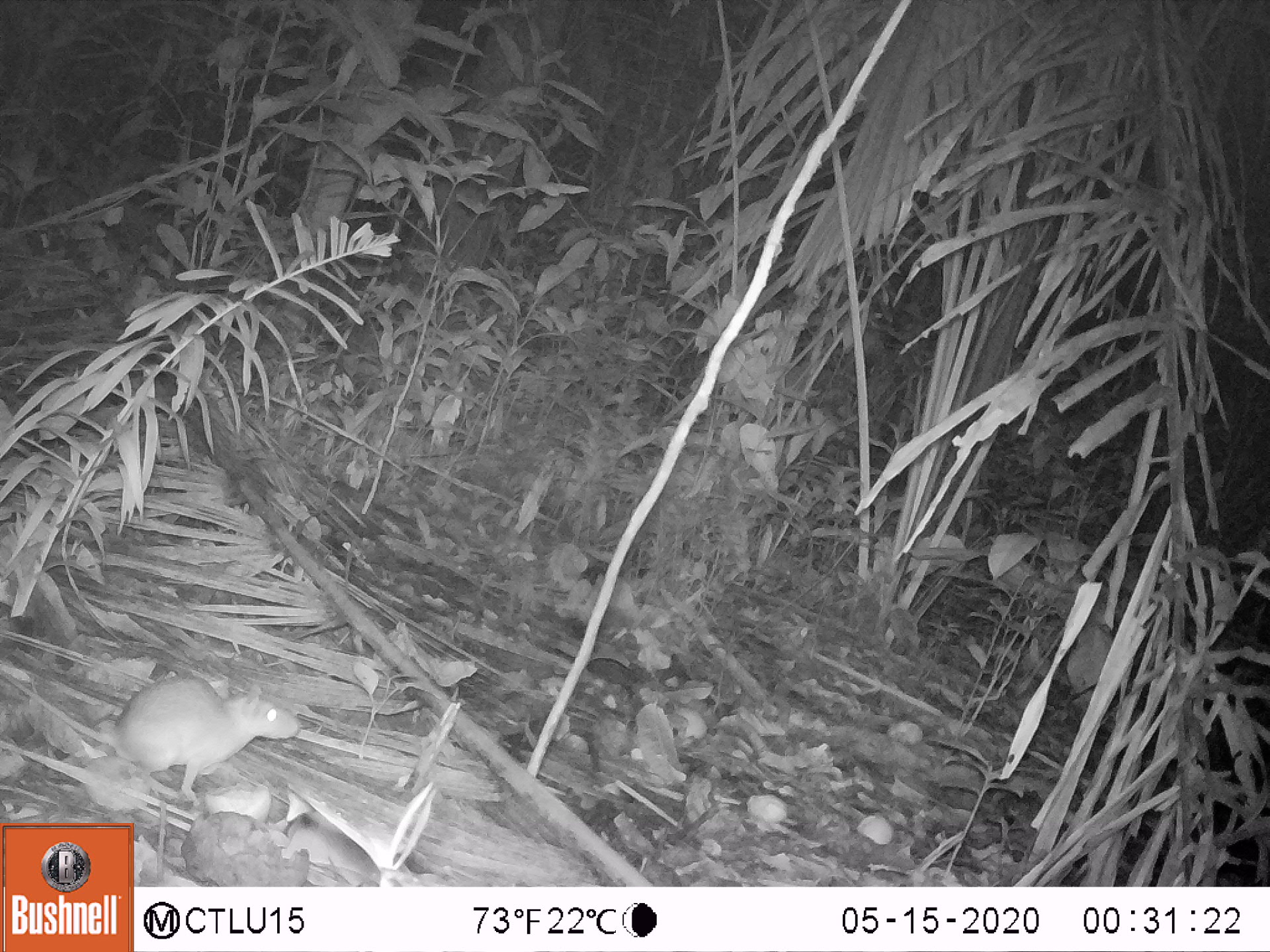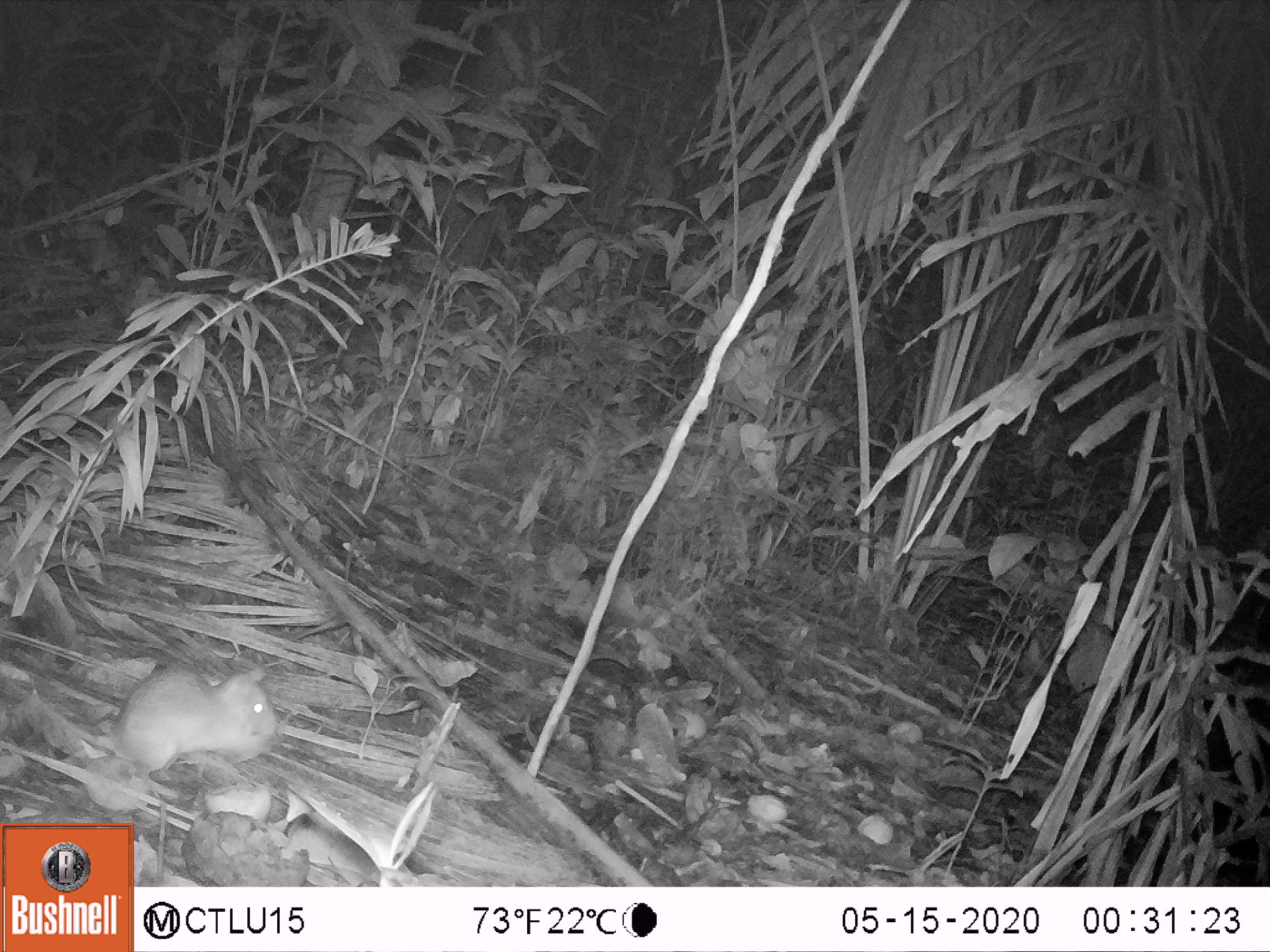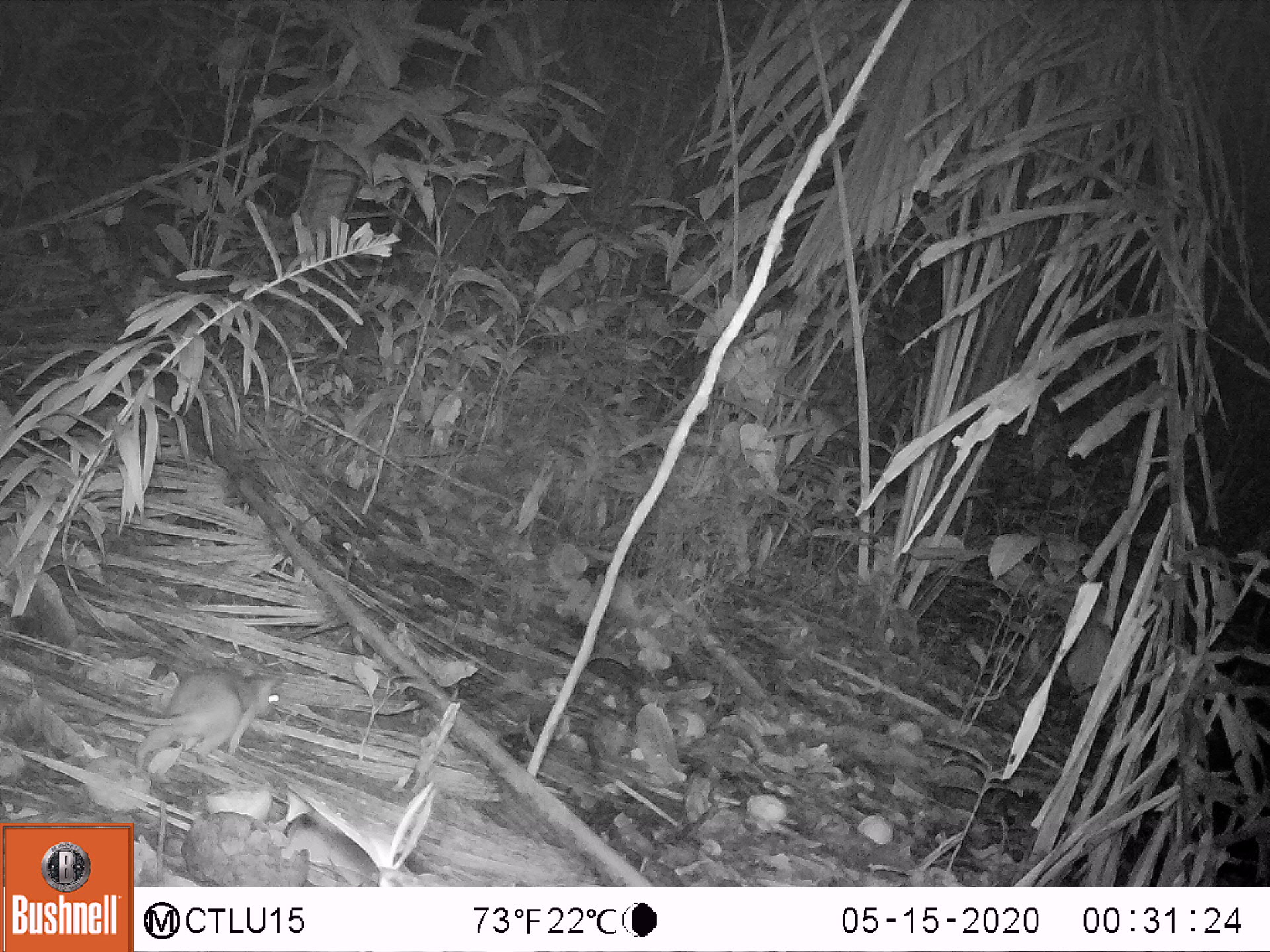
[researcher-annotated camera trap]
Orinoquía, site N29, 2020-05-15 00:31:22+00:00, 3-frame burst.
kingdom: Animalia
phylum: Chordata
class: Mammalia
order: Rodentia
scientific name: Rodentia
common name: rodent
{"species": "rodent (Rodentia)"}